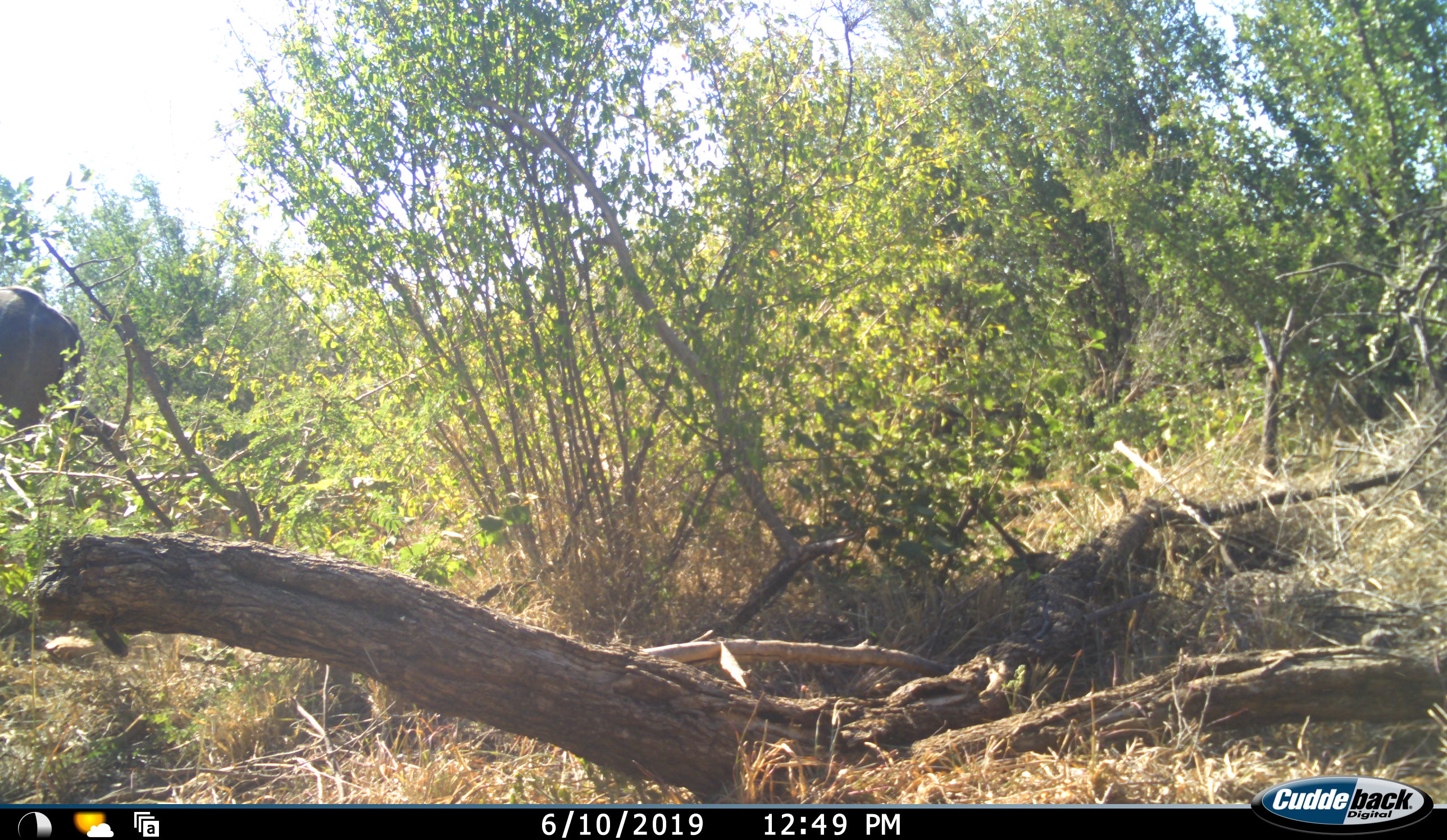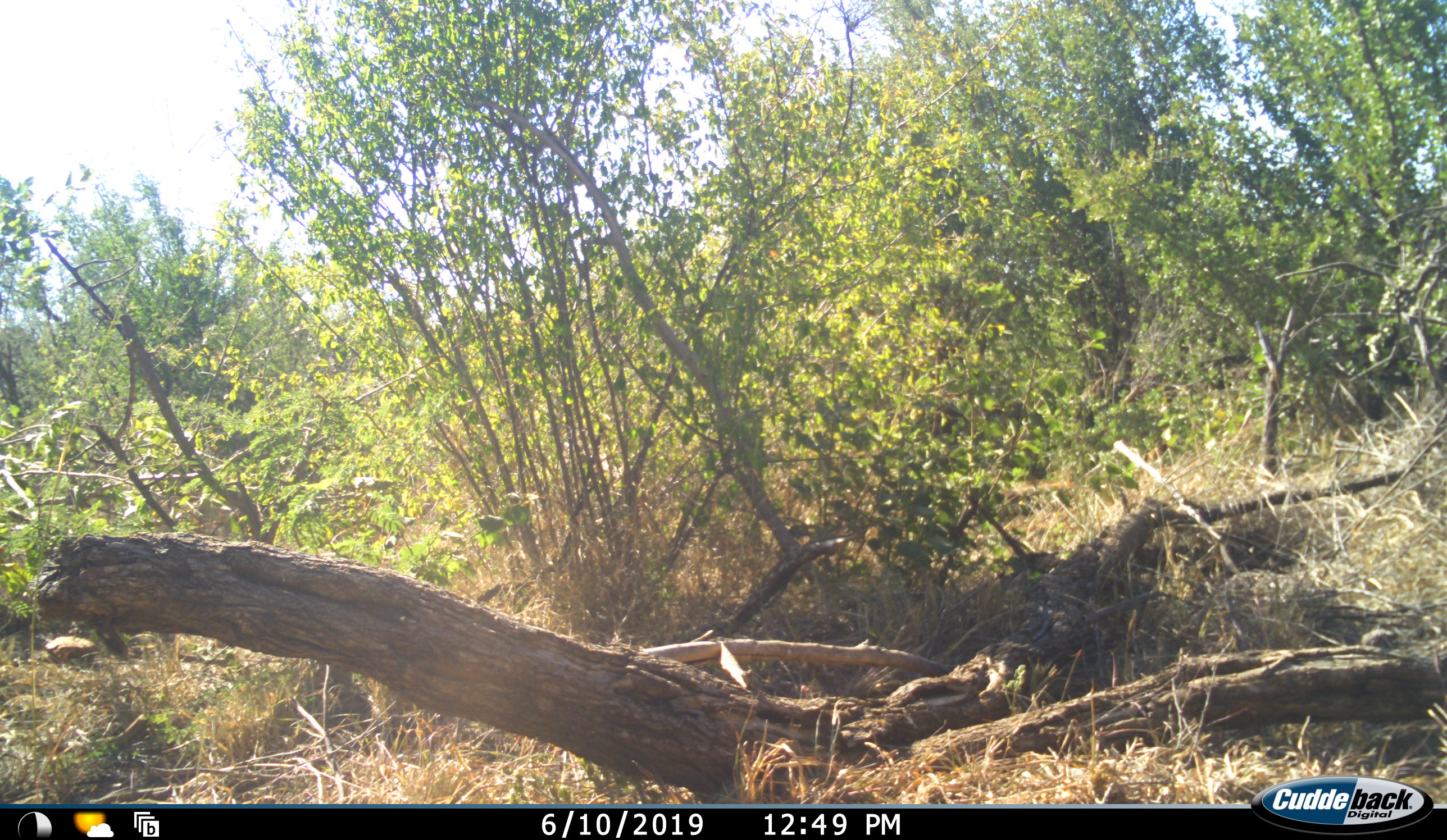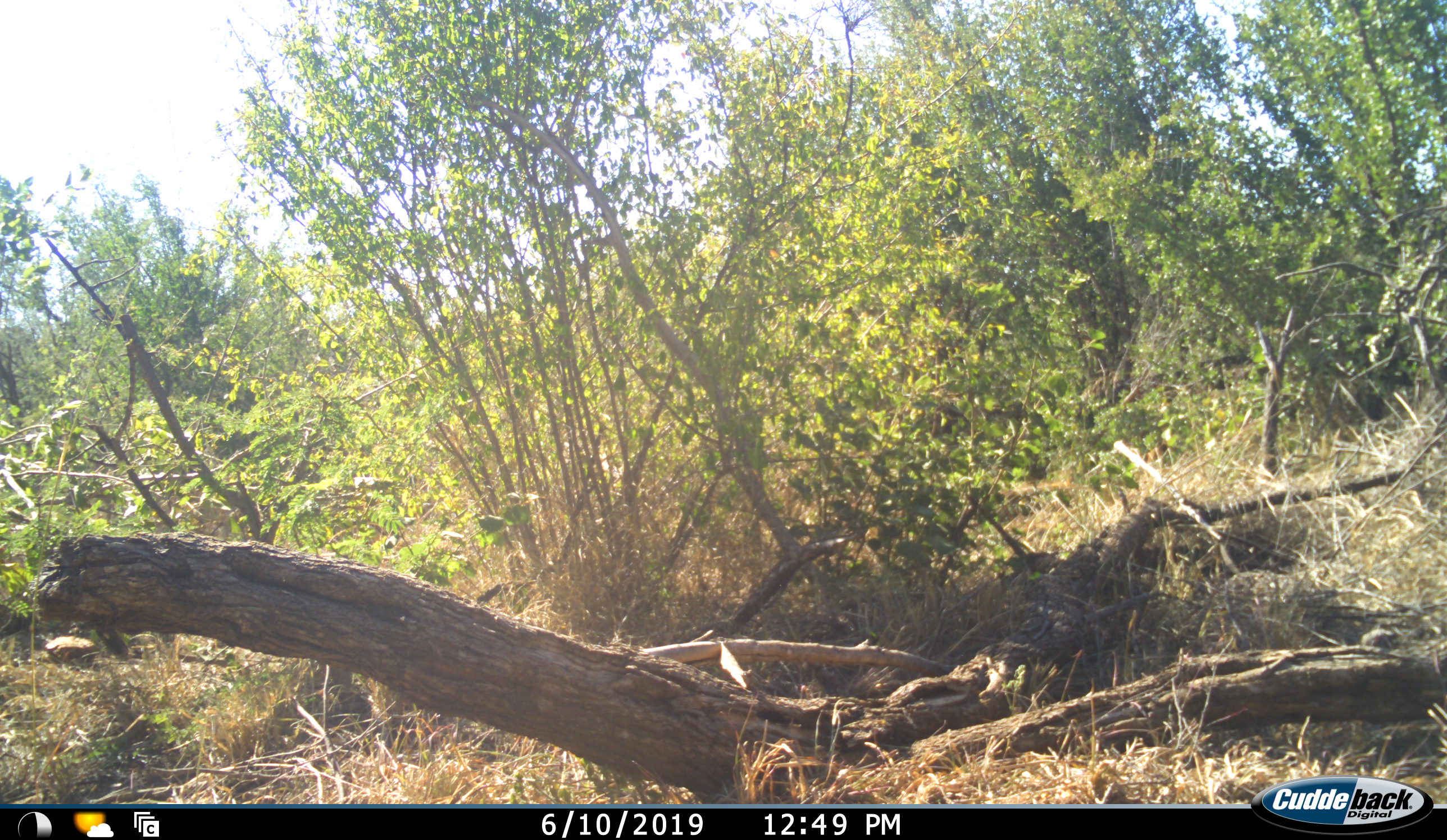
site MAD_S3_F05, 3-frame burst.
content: unidentified animal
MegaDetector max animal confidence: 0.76